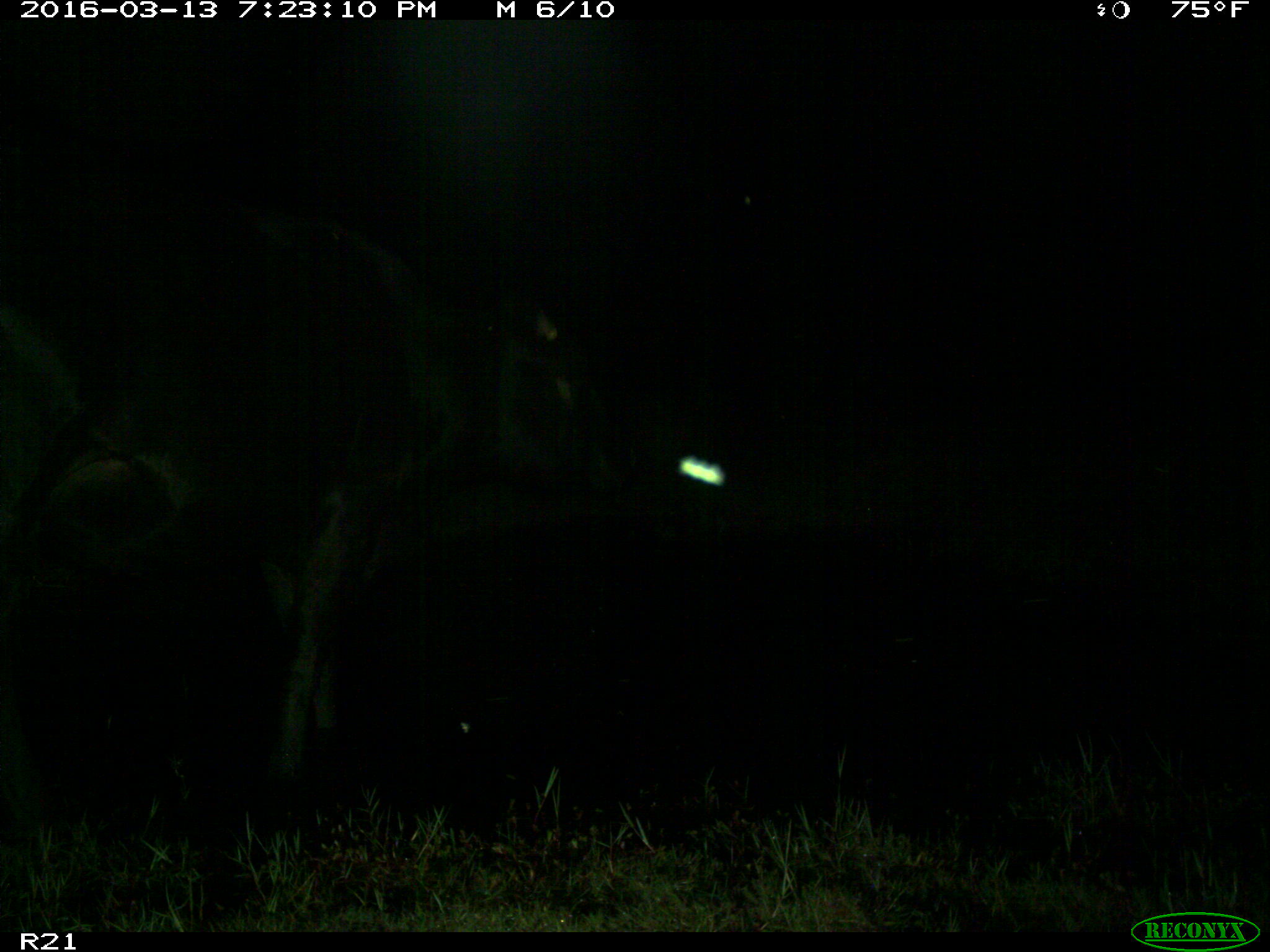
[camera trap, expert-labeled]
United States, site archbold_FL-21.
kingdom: Animalia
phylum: Chordata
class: Mammalia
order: Artiodactyla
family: Bovidae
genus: Bos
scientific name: Bos taurus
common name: domestic cow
Bos taurus (domestic cow).